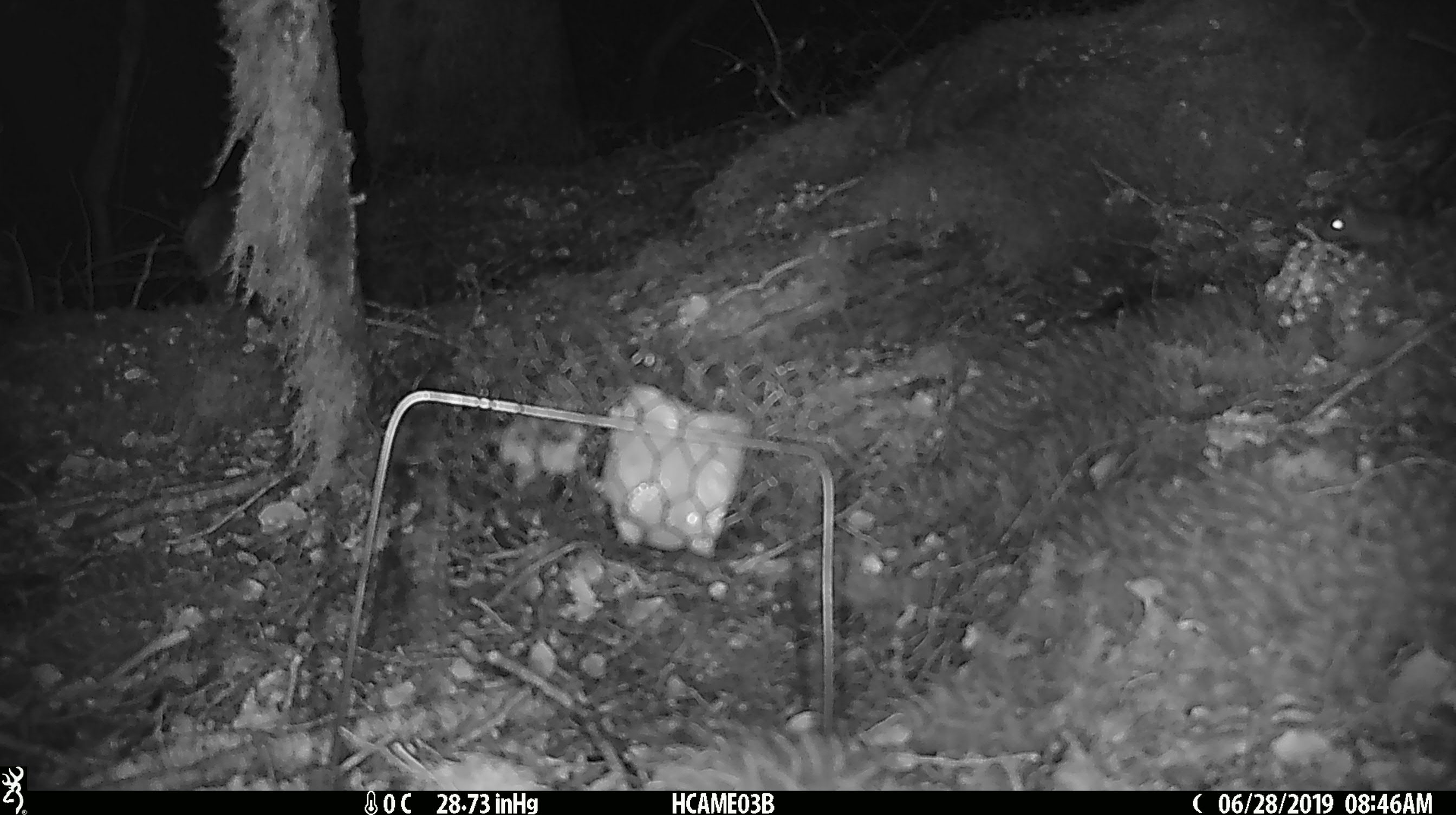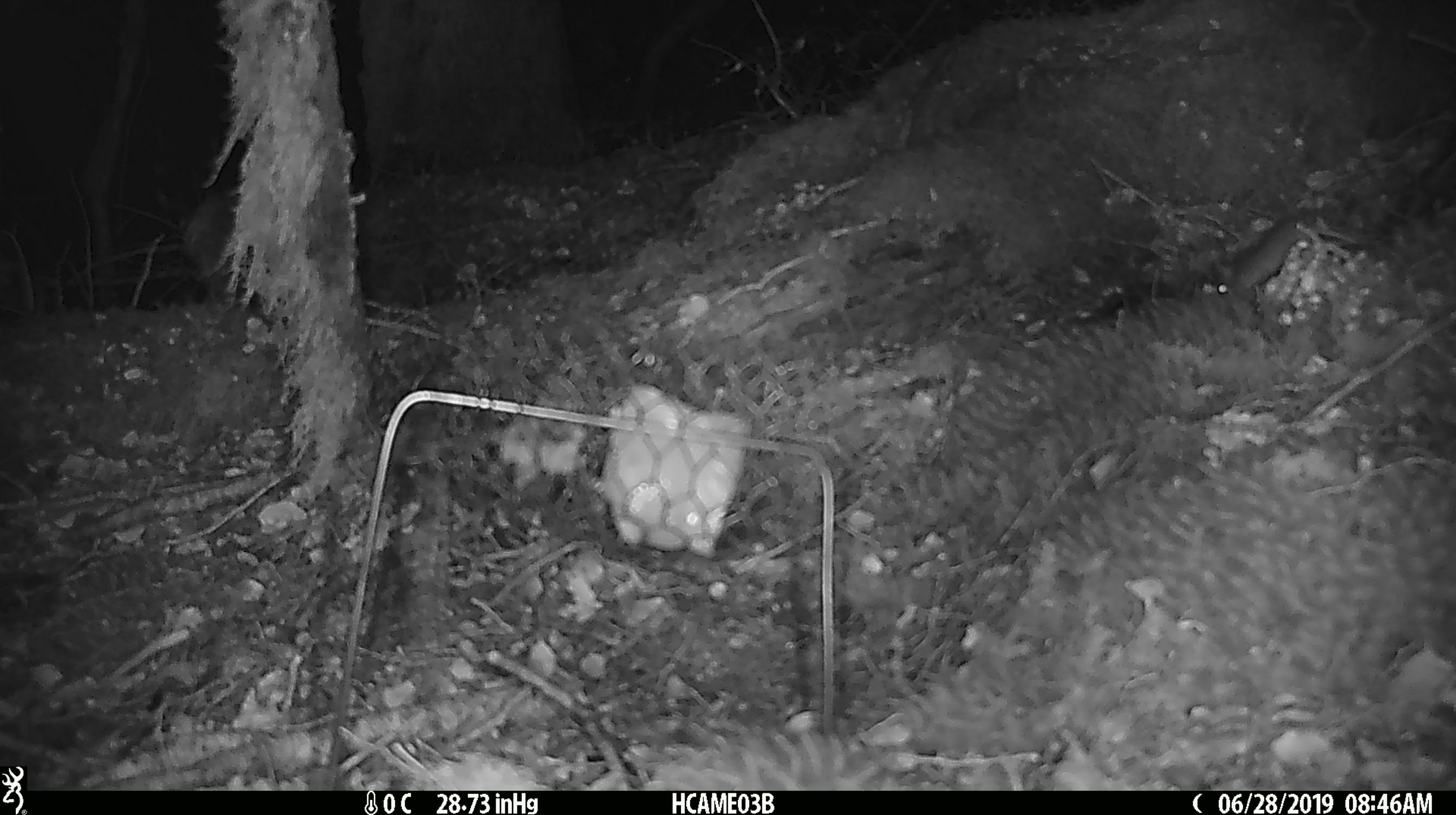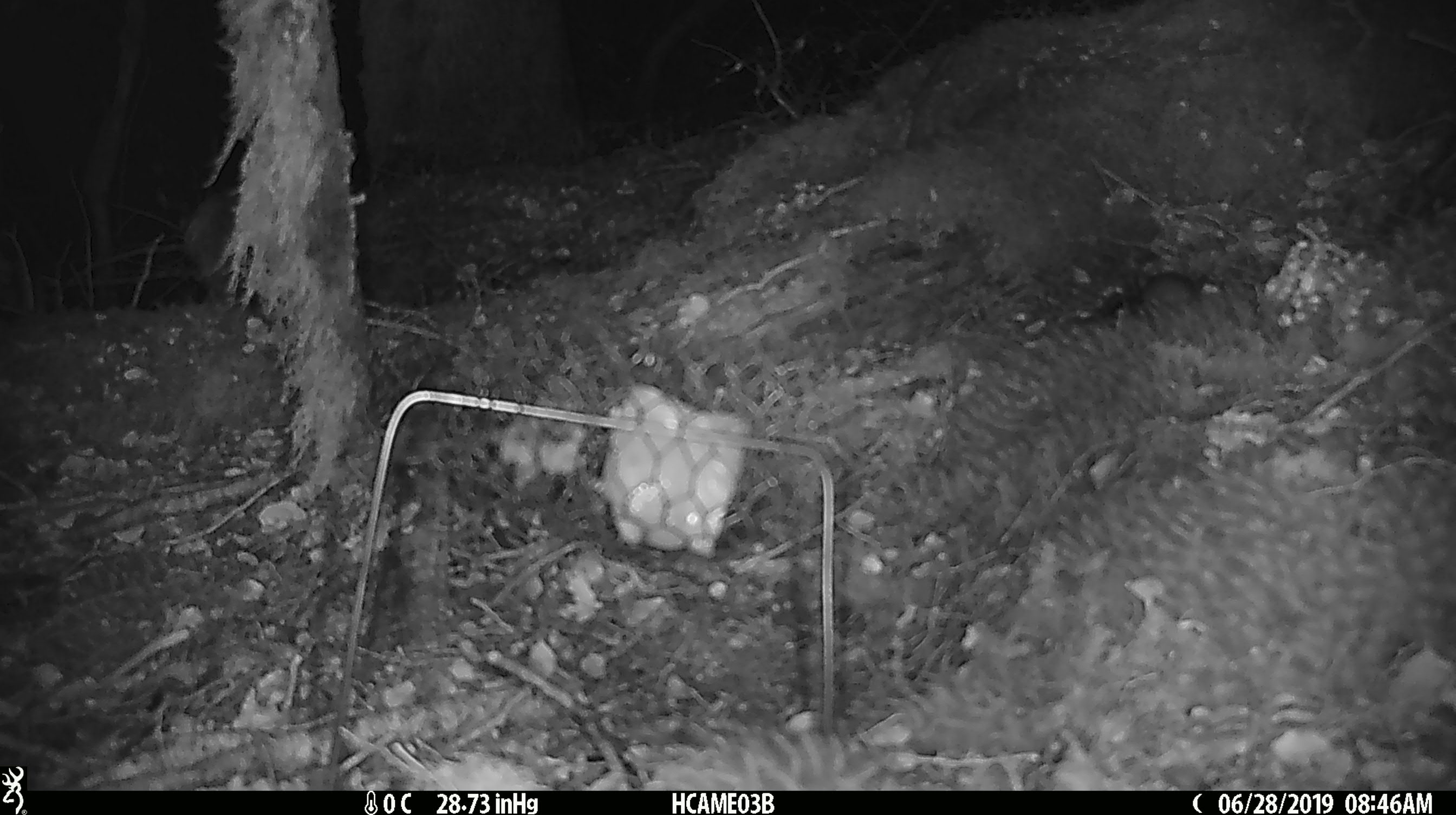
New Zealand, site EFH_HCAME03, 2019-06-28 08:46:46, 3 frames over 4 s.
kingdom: Animalia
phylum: Chordata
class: Mammalia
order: Rodentia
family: Muridae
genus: Mus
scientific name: Mus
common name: mouse